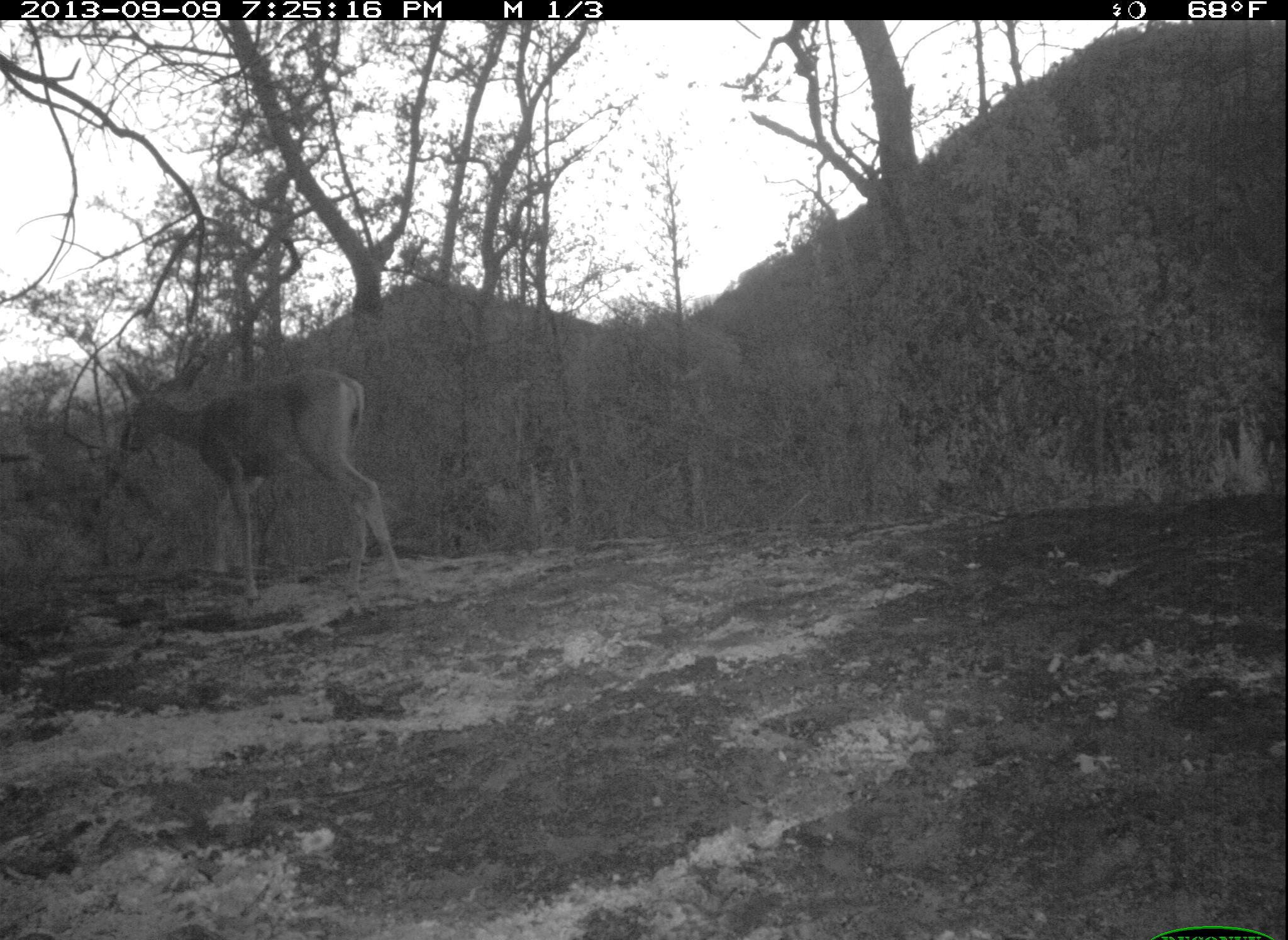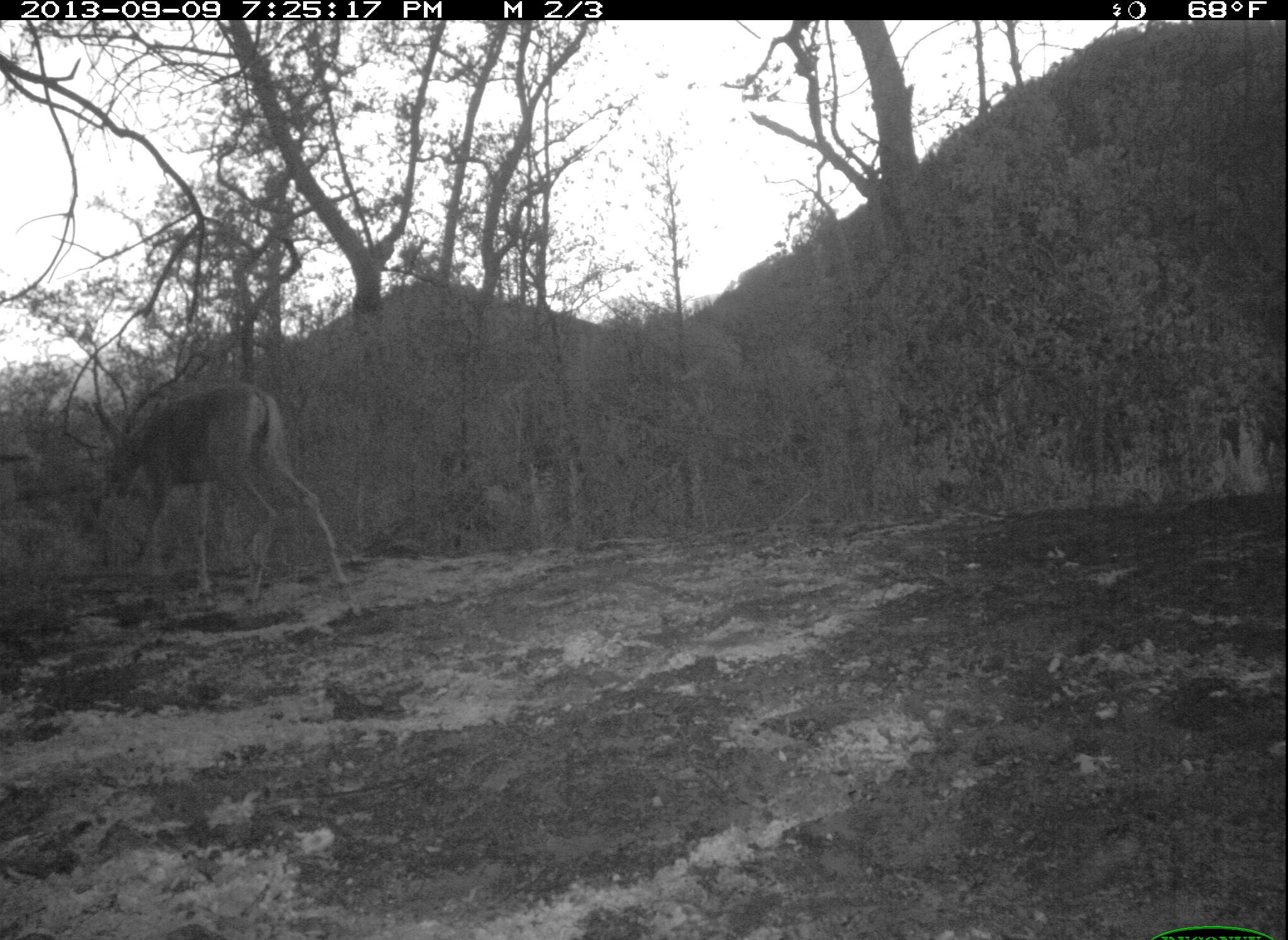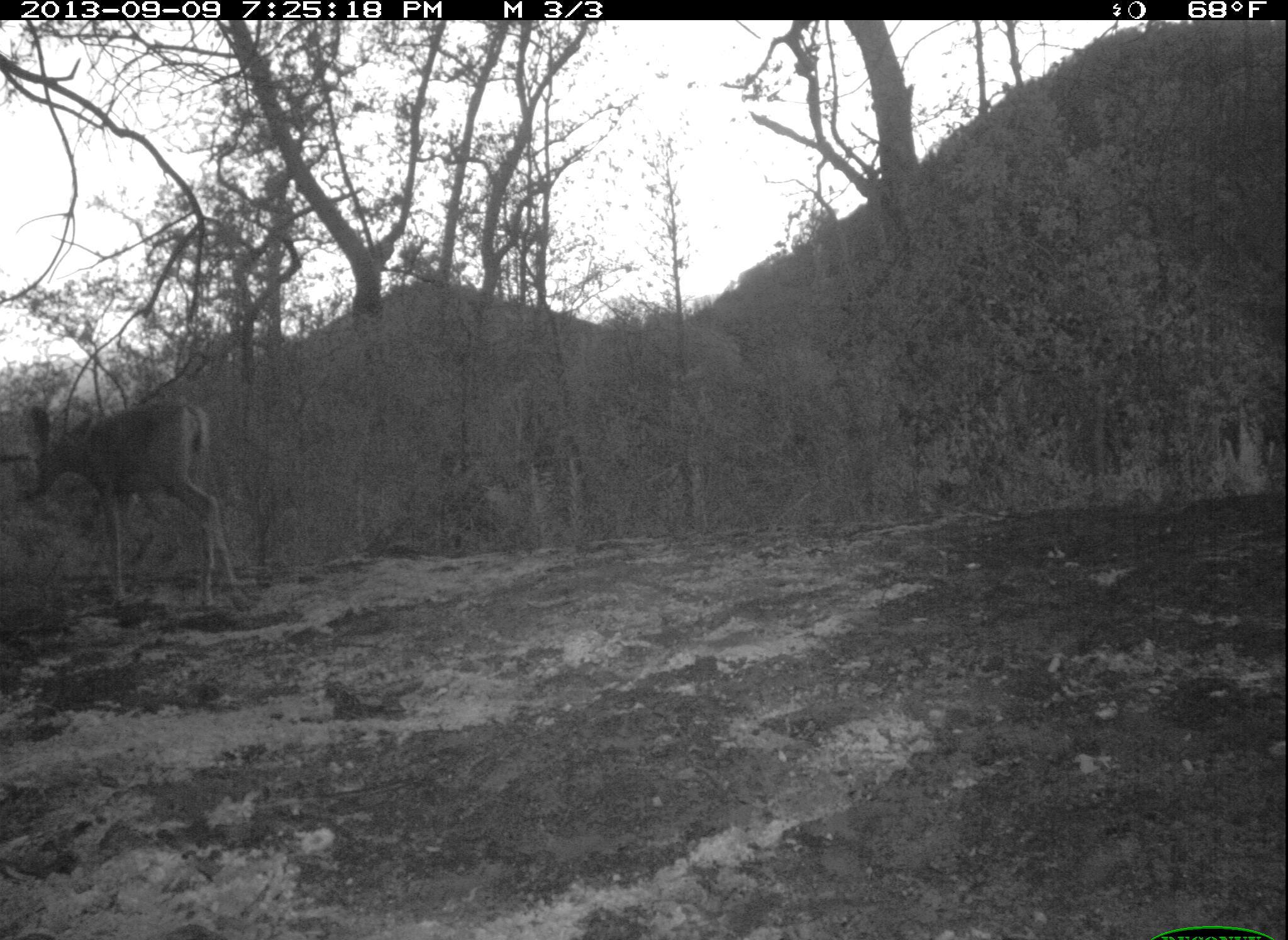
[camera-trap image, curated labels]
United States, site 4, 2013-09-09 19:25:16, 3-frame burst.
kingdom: Animalia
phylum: Chordata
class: Mammalia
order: Artiodactyla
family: Cervidae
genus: Odocoileus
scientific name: Odocoileus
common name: deer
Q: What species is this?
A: Deer (Odocoileus).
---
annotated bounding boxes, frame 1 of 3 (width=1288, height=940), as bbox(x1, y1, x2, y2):
deer: bbox(113, 350, 404, 614)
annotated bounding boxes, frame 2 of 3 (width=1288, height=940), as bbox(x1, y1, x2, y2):
deer: bbox(104, 383, 351, 614)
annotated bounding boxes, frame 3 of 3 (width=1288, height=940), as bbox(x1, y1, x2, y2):
deer: bbox(29, 400, 252, 623)